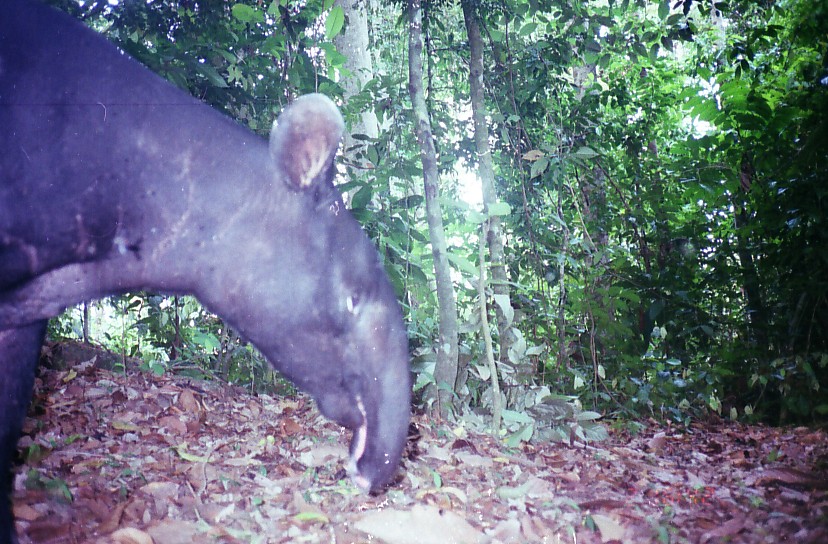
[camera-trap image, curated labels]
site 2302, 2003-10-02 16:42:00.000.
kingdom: Animalia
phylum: Chordata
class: Mammalia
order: Perissodactyla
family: Tapiridae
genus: Tapirus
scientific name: Tapirus indicus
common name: malayan tapir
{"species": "Tapirus indicus (malayan tapir)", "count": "1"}